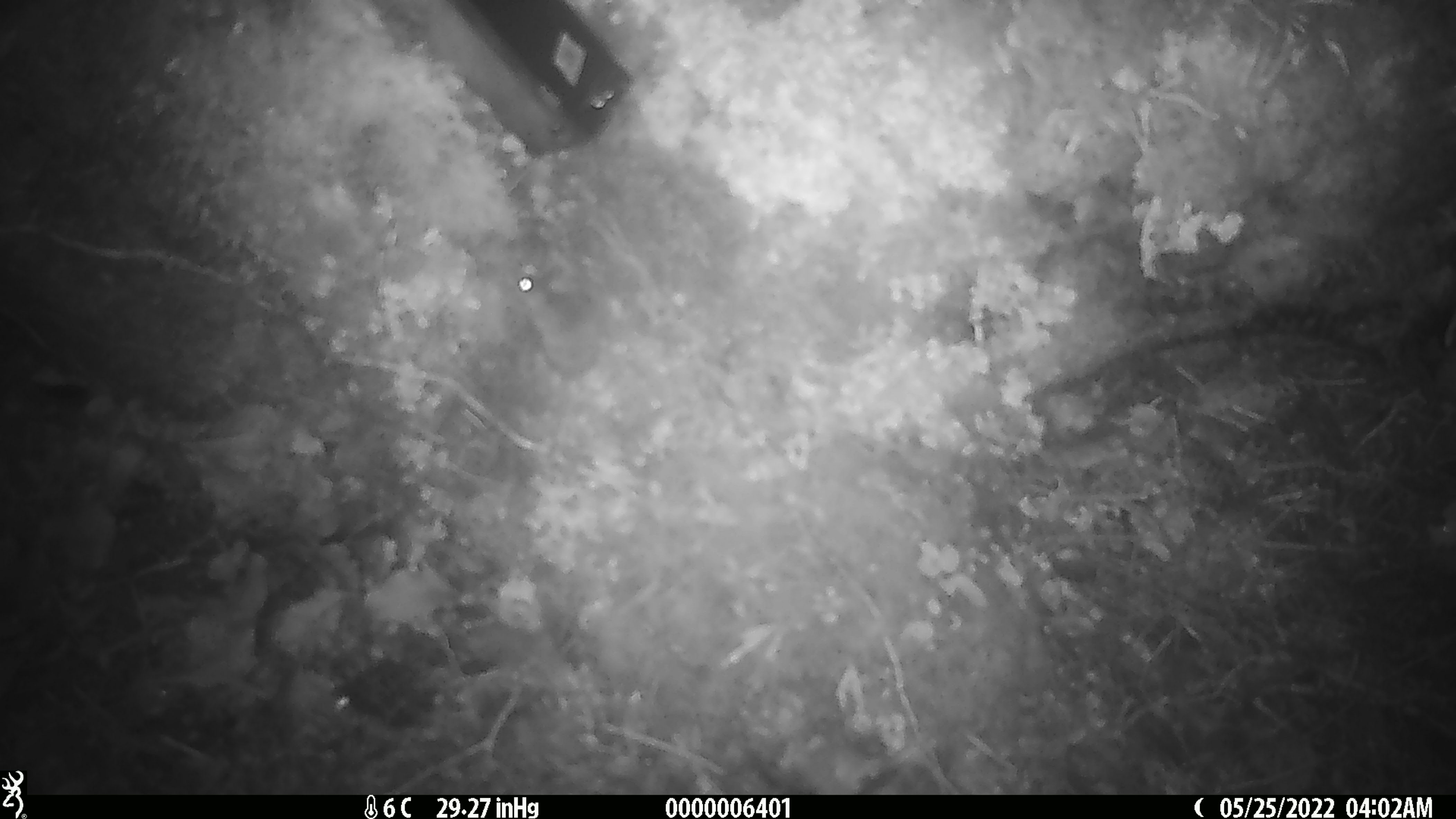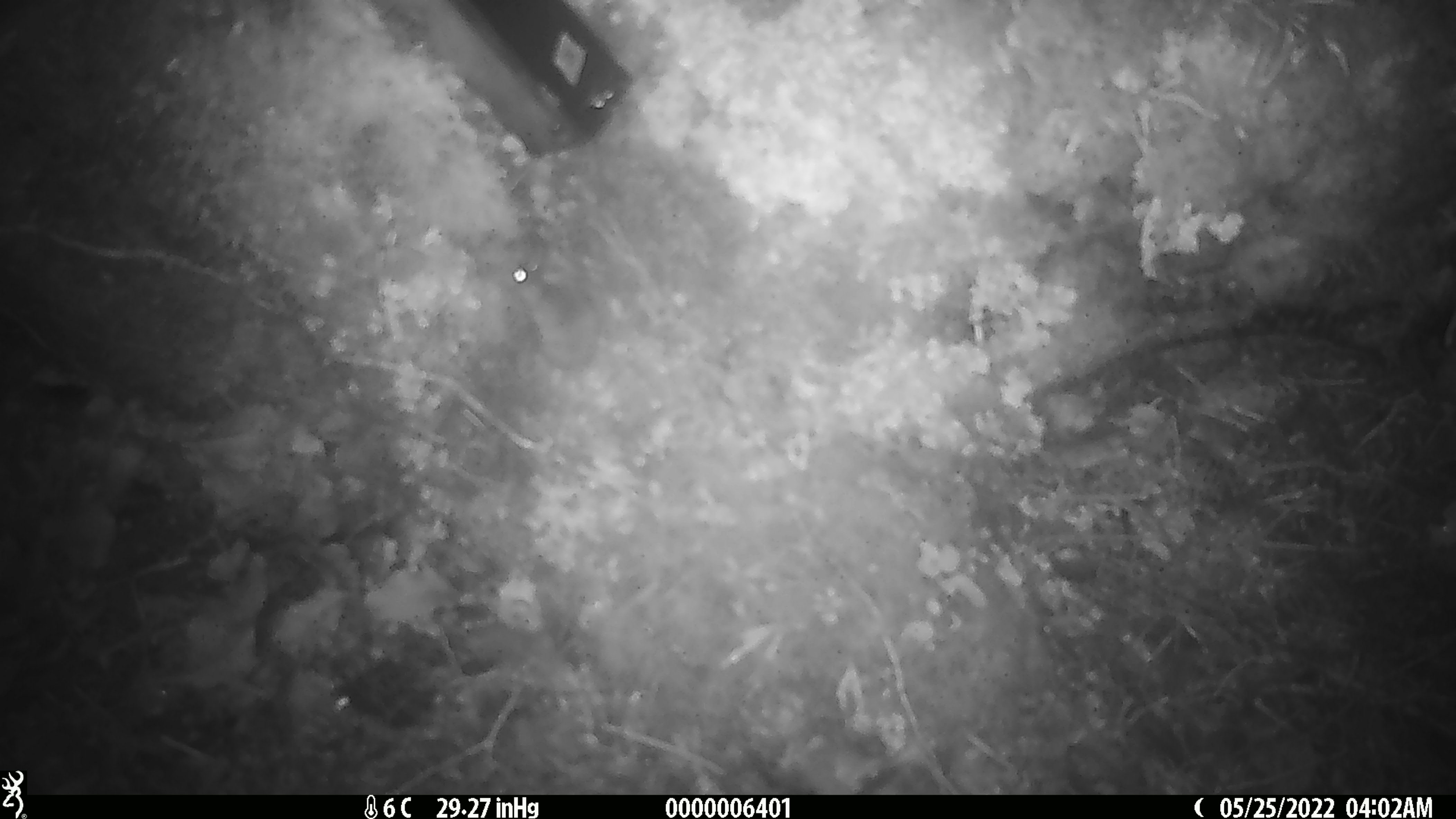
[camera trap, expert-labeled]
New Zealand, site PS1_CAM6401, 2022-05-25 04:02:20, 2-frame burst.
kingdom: Animalia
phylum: Chordata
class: Mammalia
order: Rodentia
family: Muridae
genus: Mus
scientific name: Mus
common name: mouse